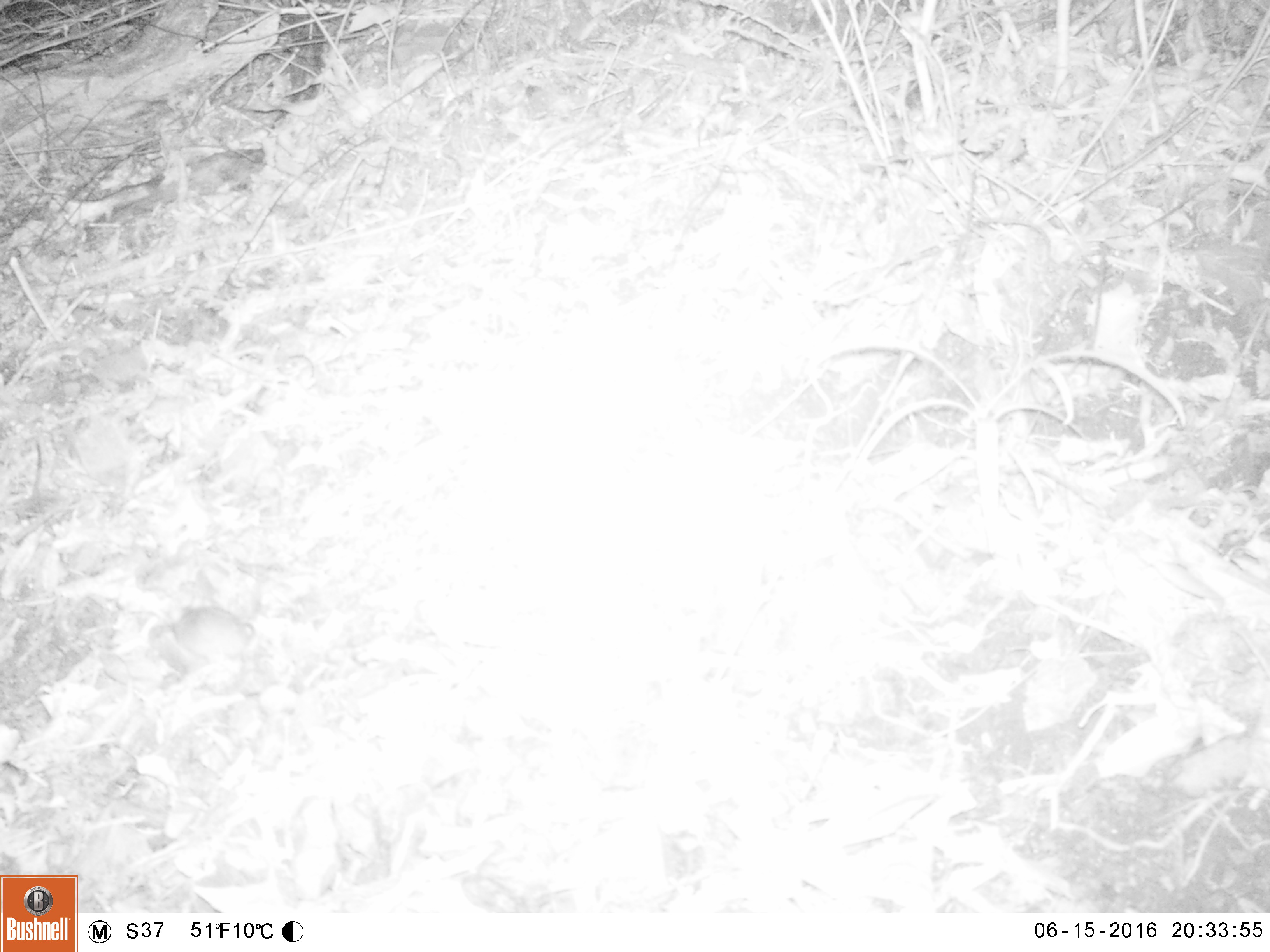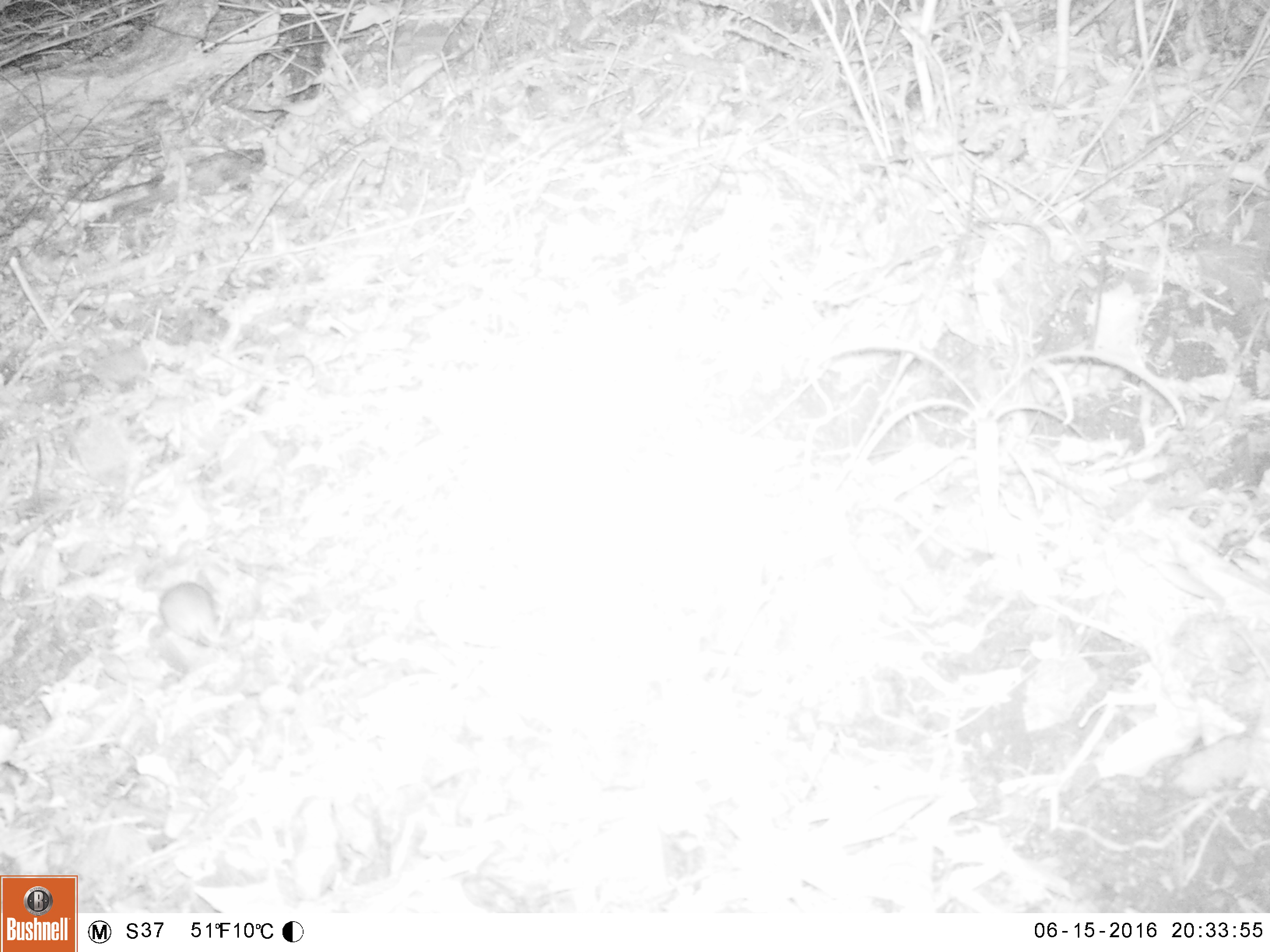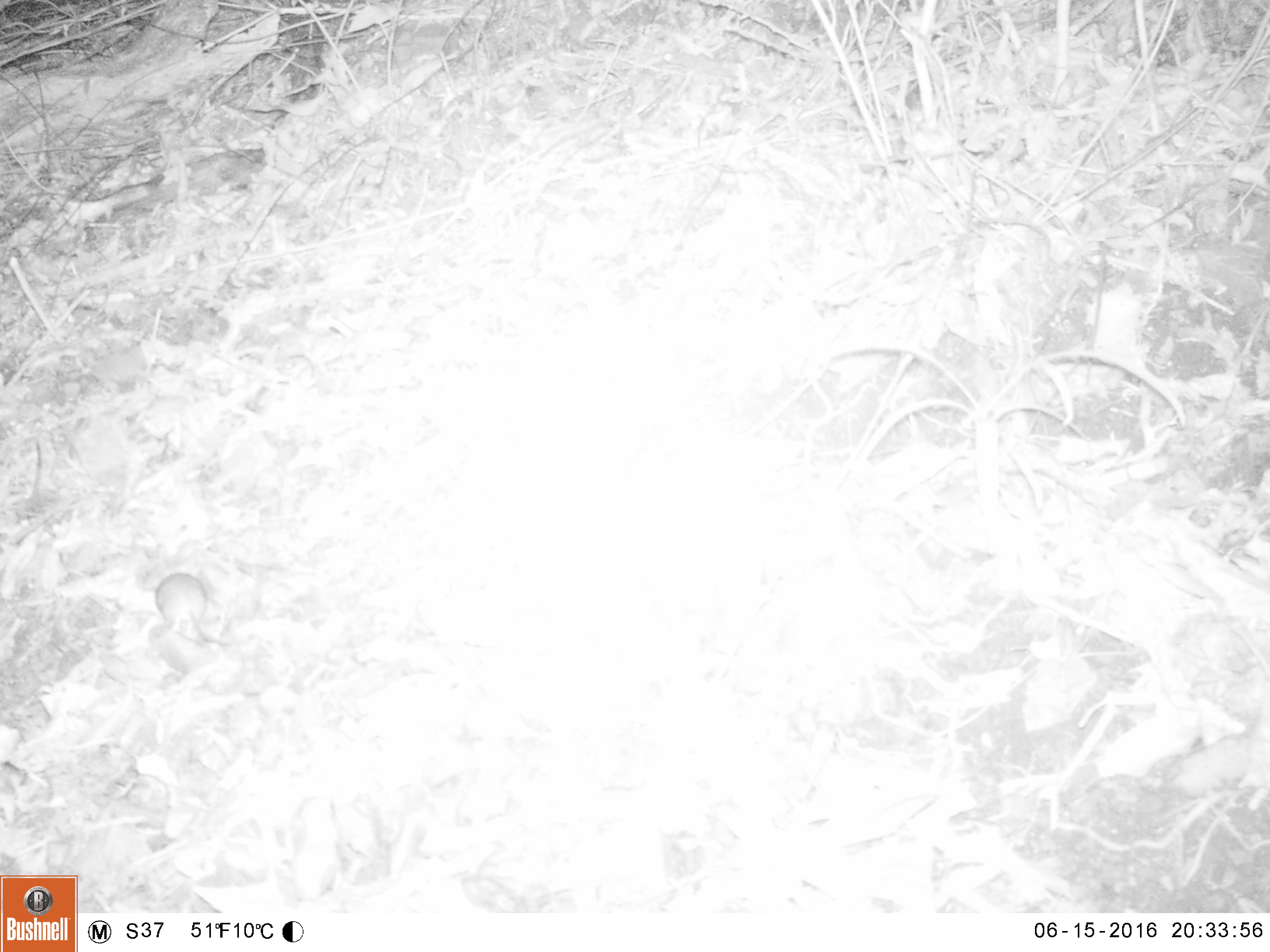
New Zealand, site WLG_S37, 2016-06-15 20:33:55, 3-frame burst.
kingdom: Animalia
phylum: Chordata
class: Mammalia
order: Rodentia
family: Muridae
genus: Rattus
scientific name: Rattus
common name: rat